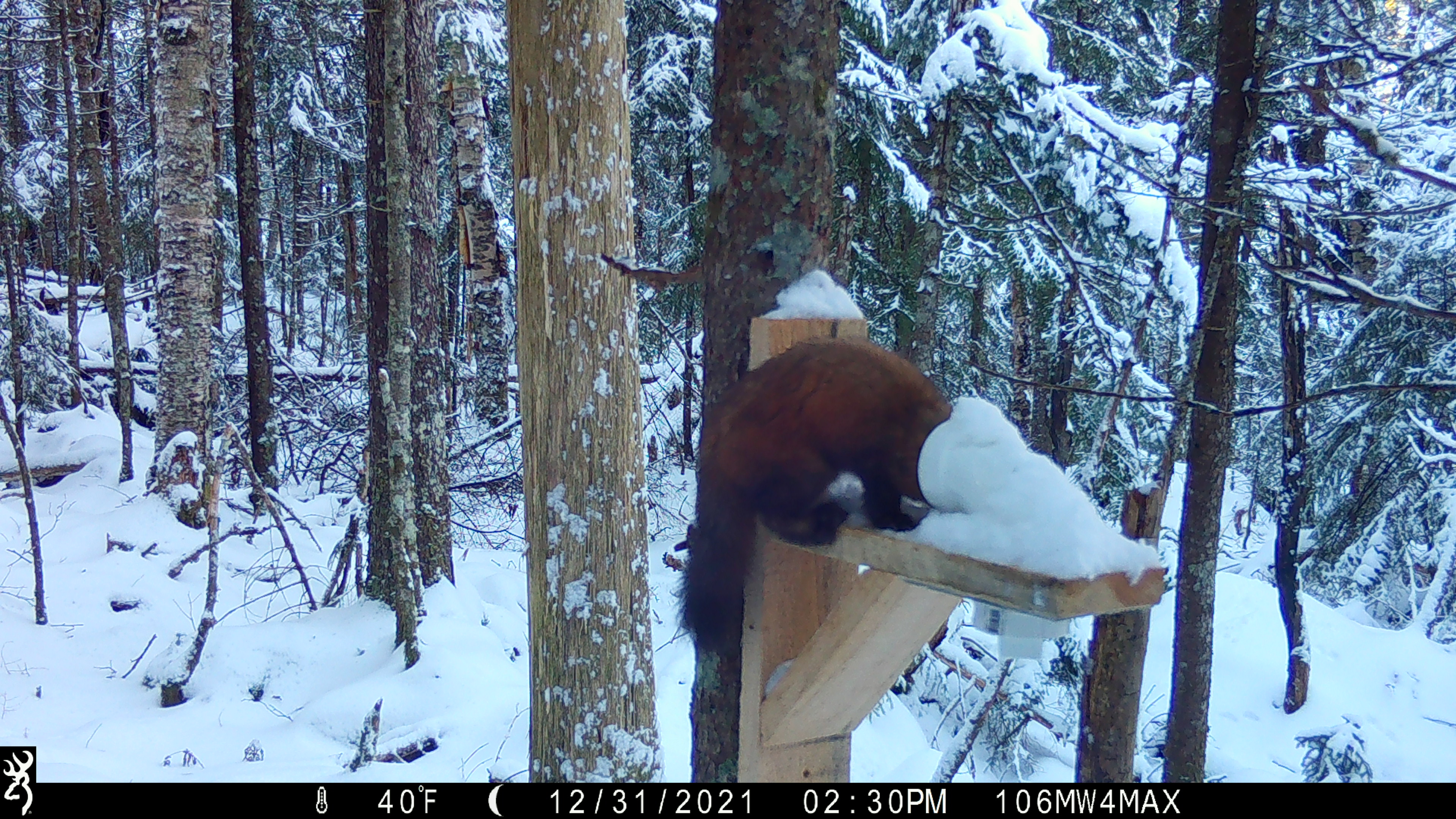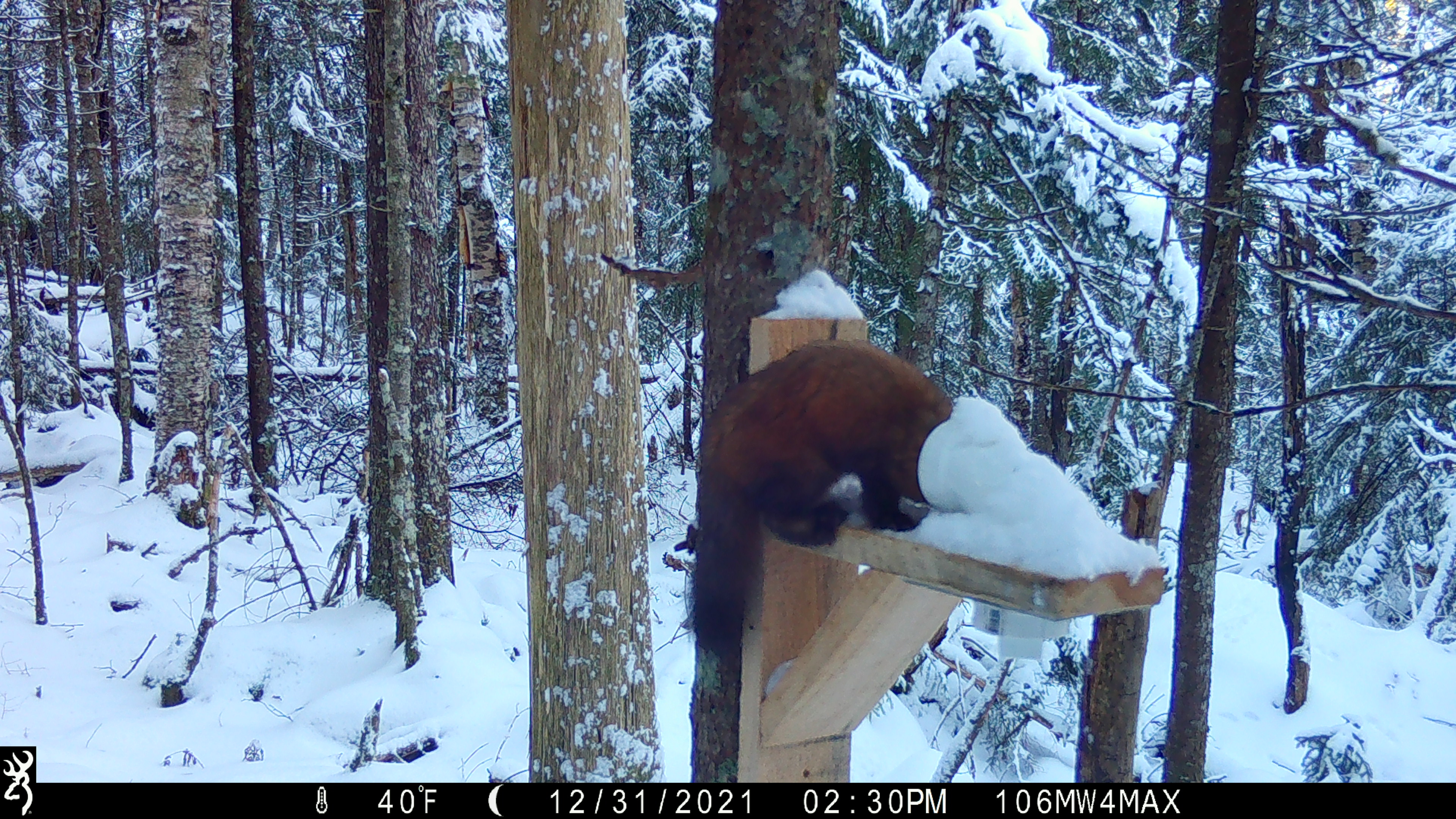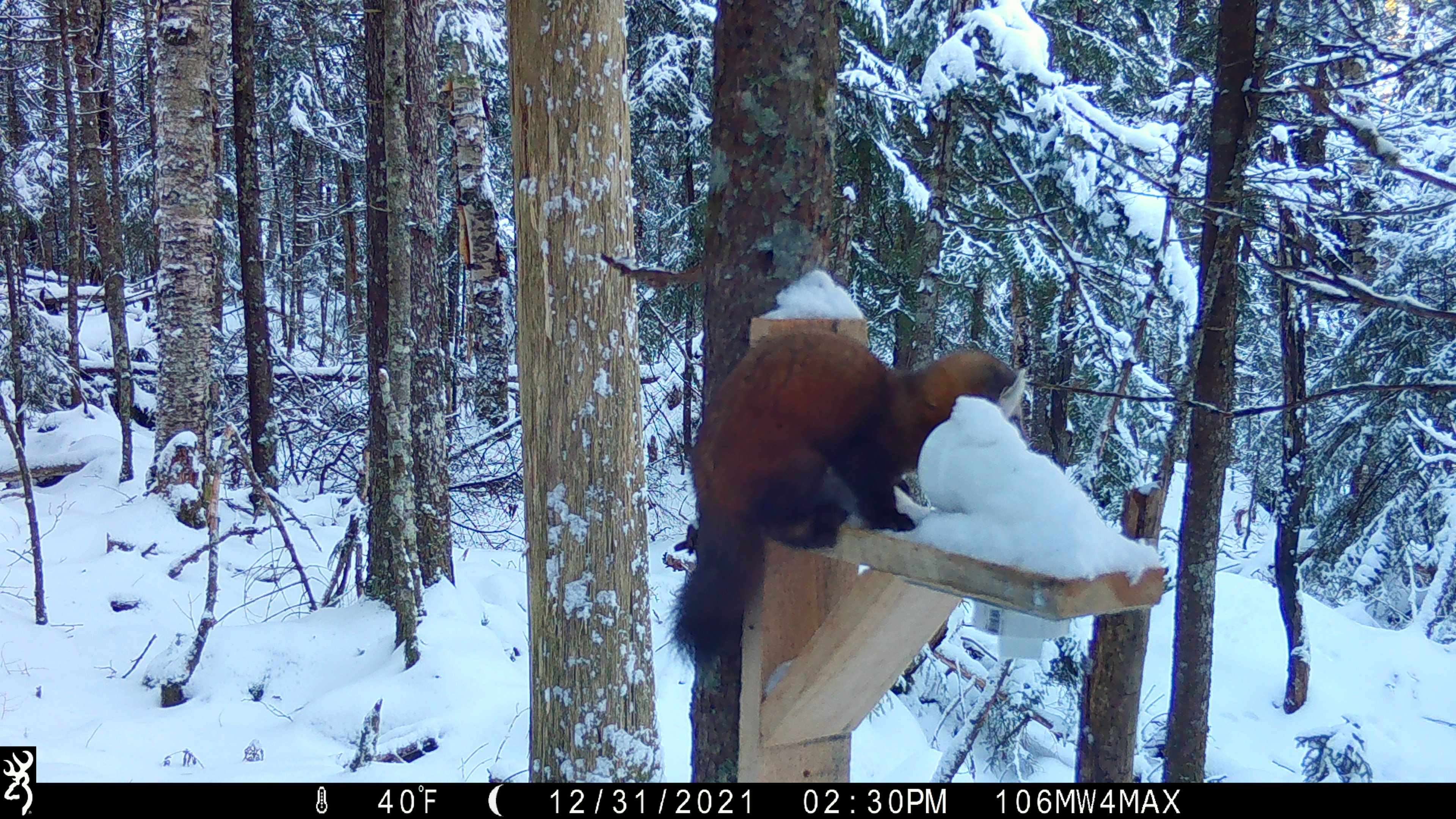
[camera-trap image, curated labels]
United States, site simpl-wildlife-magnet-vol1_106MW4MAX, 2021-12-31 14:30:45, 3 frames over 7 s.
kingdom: Animalia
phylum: Chordata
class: Mammalia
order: Carnivora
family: Mustelidae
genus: Martes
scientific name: Martes americana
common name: american marten